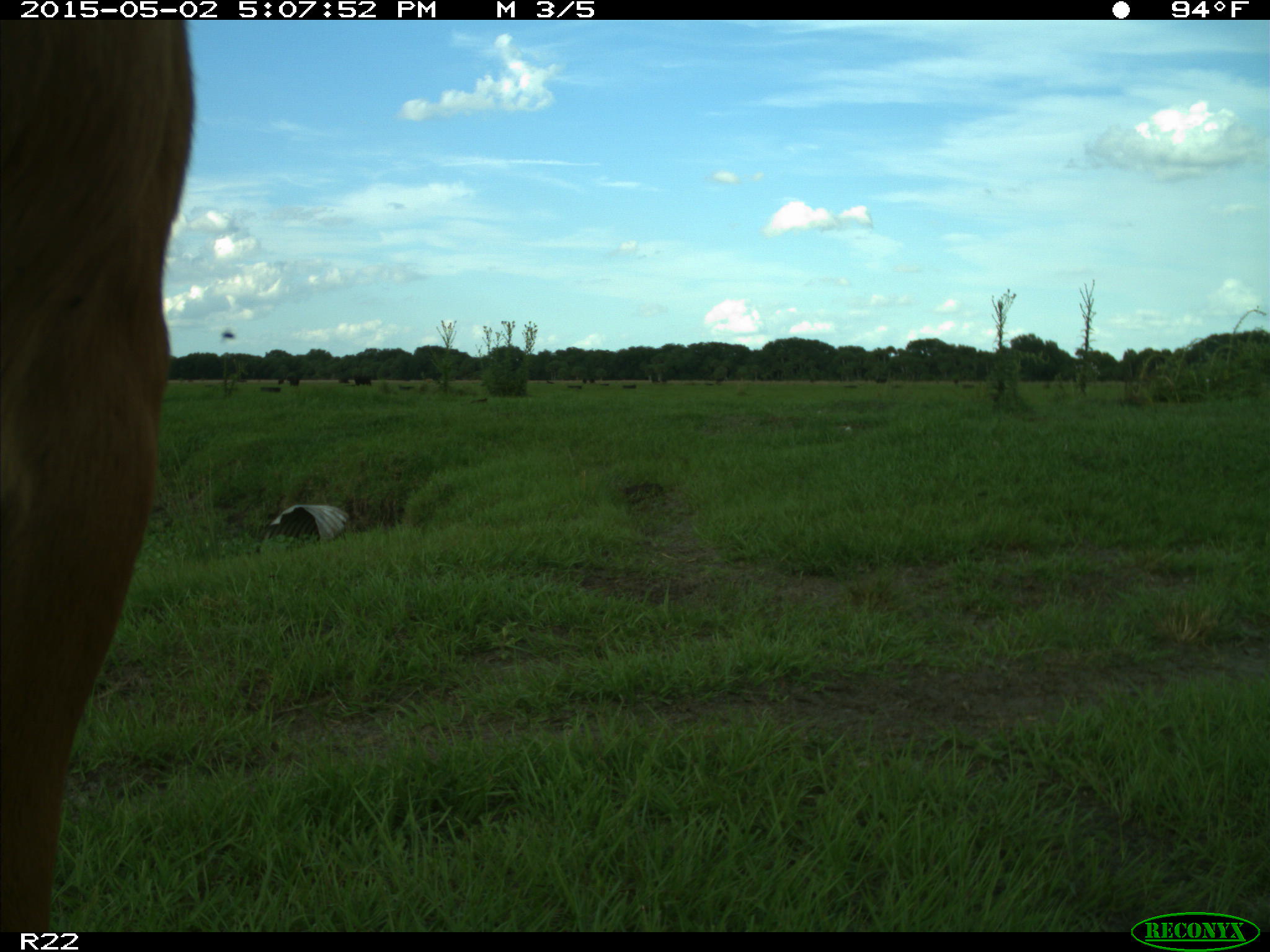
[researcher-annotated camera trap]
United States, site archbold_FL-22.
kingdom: Animalia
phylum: Chordata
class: Mammalia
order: Artiodactyla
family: Bovidae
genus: Bos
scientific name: Bos taurus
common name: domestic cow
Bos taurus (domestic cow).